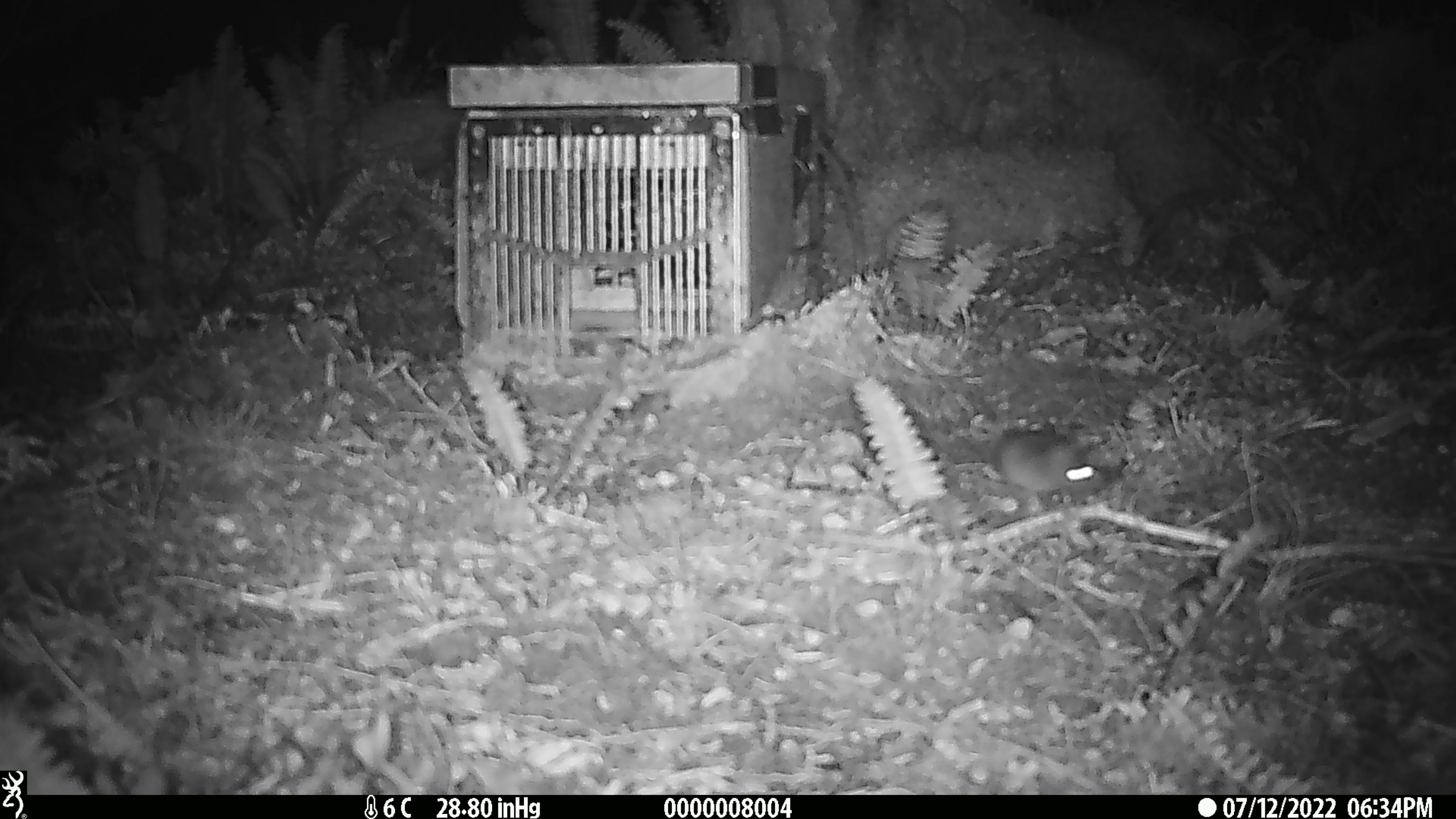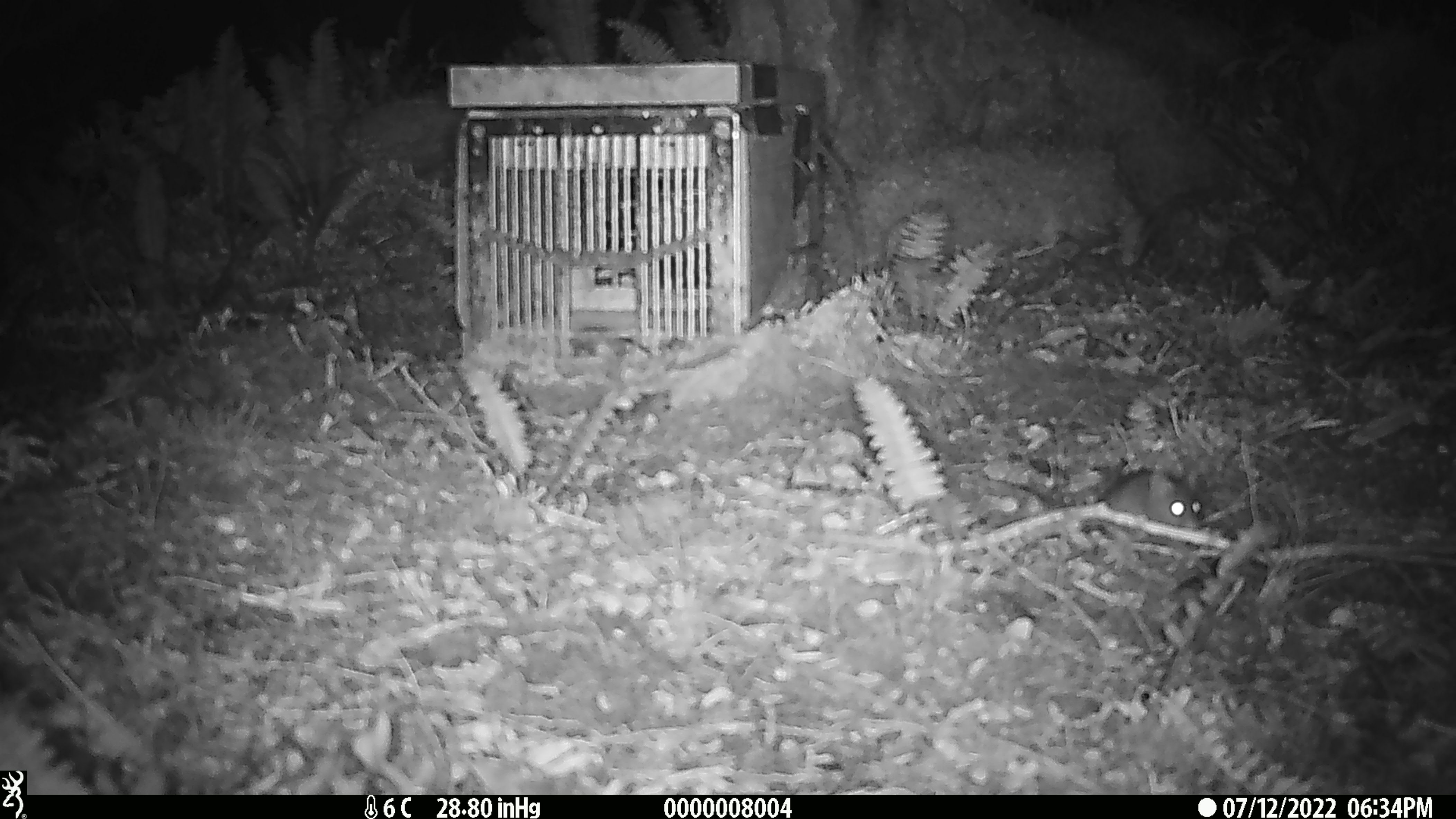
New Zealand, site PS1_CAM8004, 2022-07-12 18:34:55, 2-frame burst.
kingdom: Animalia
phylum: Chordata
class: Mammalia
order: Rodentia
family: Muridae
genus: Mus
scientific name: Mus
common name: mouse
Mouse (Mus).